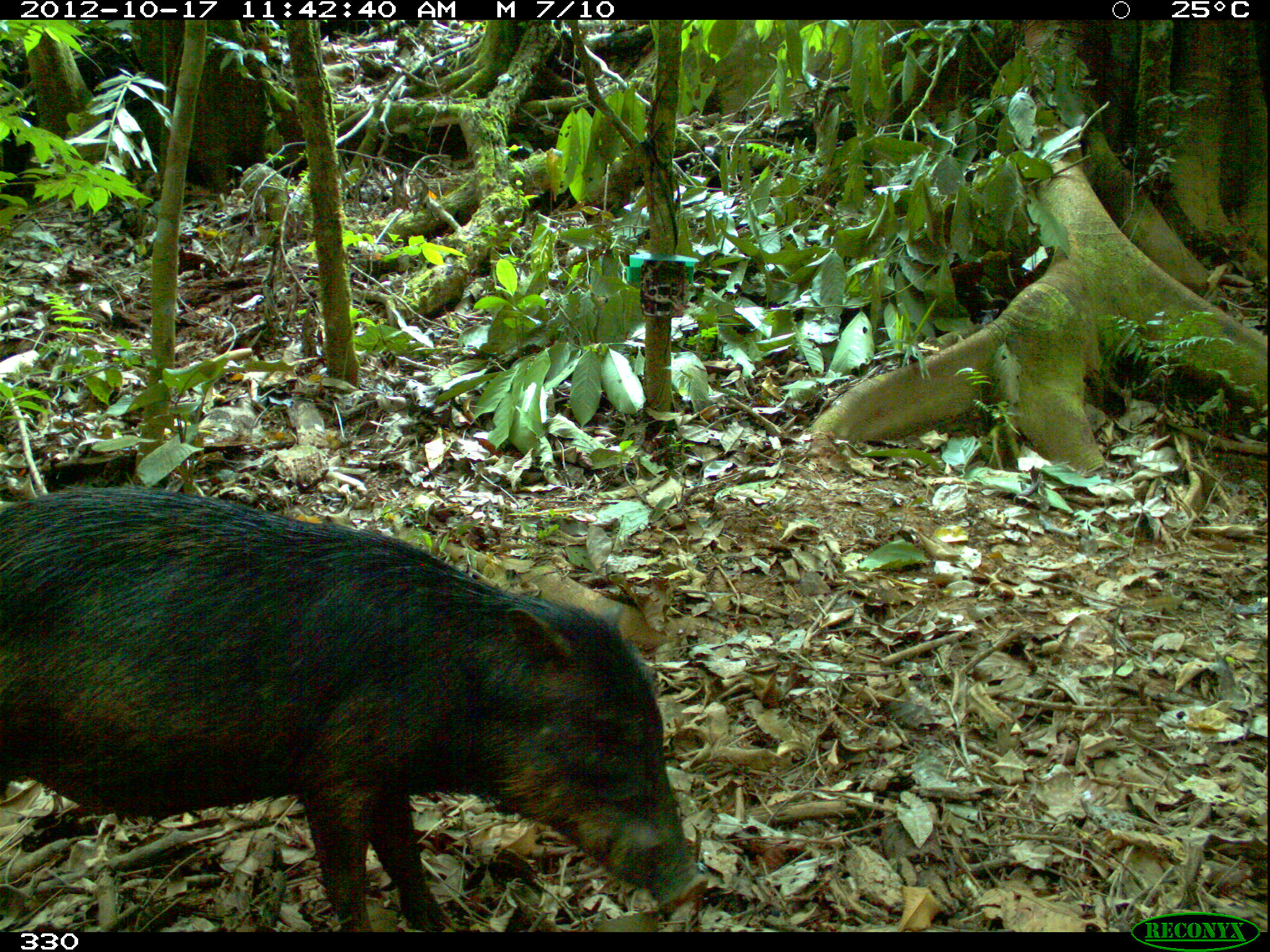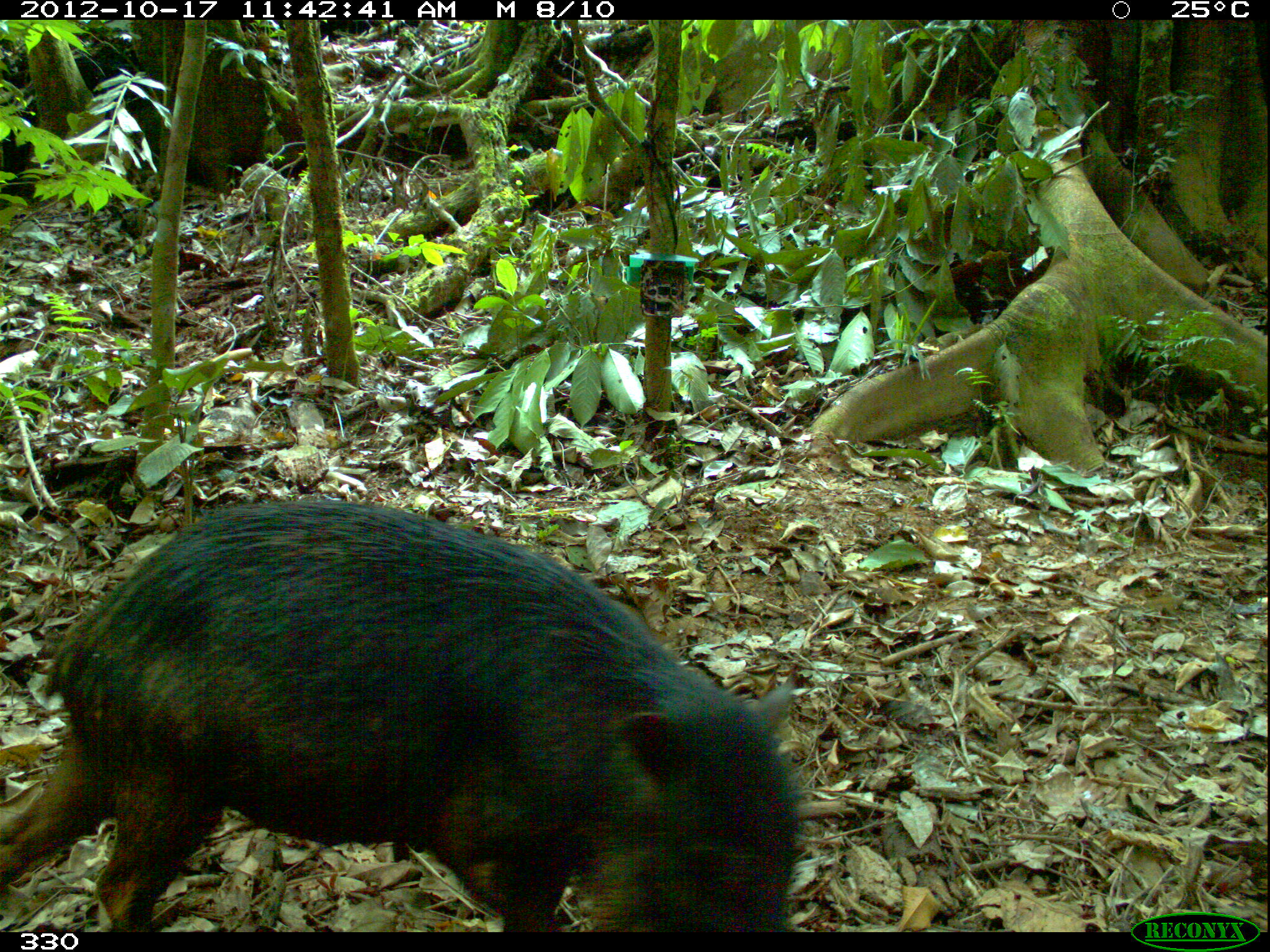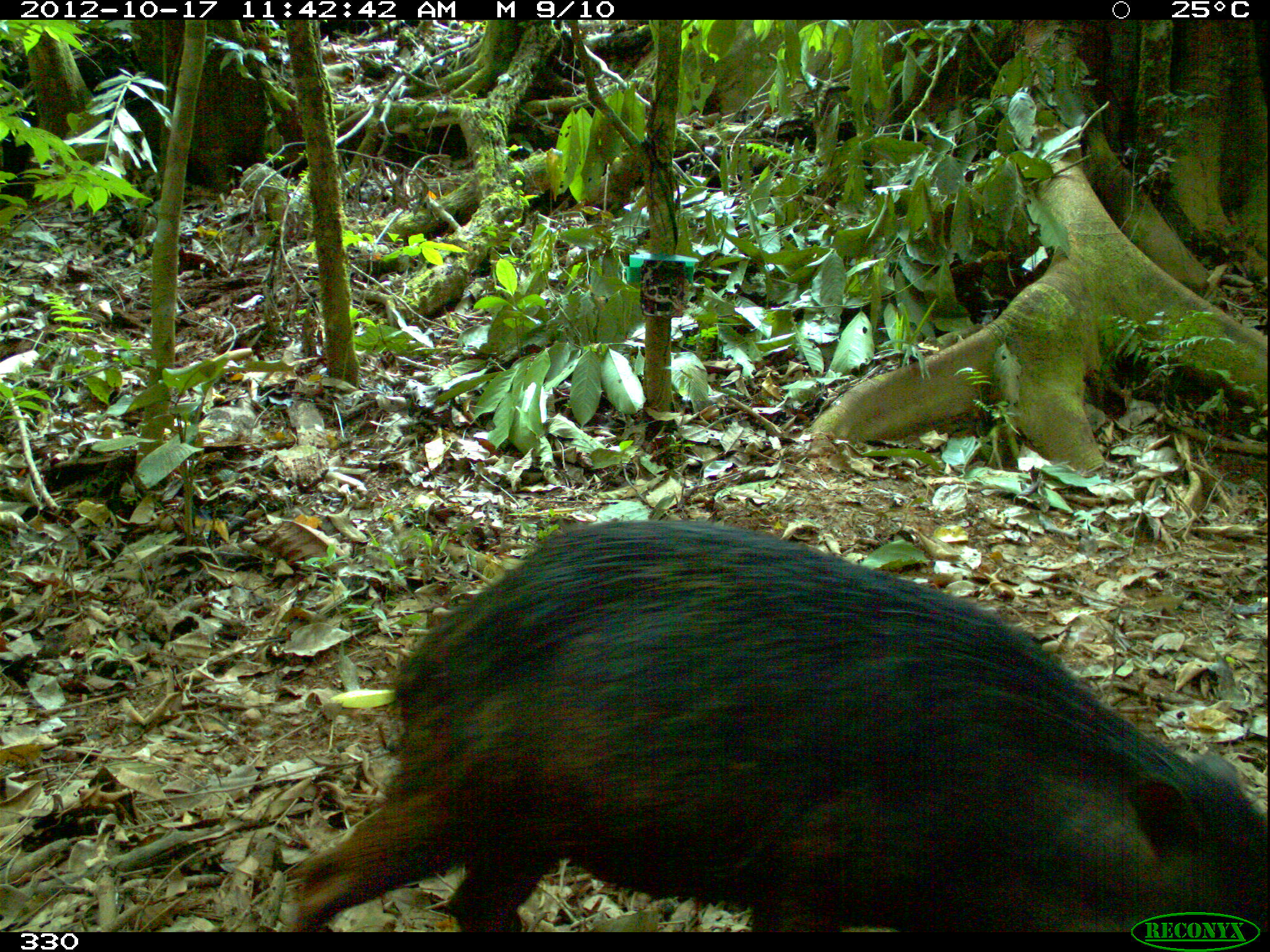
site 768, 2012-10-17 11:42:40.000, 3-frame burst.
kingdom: Animalia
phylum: Chordata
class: Mammalia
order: Artiodactyla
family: Tayassuidae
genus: Tayassu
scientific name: Tayassu pecari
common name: white-lipped peccary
Tayassu pecari (white-lipped peccary).